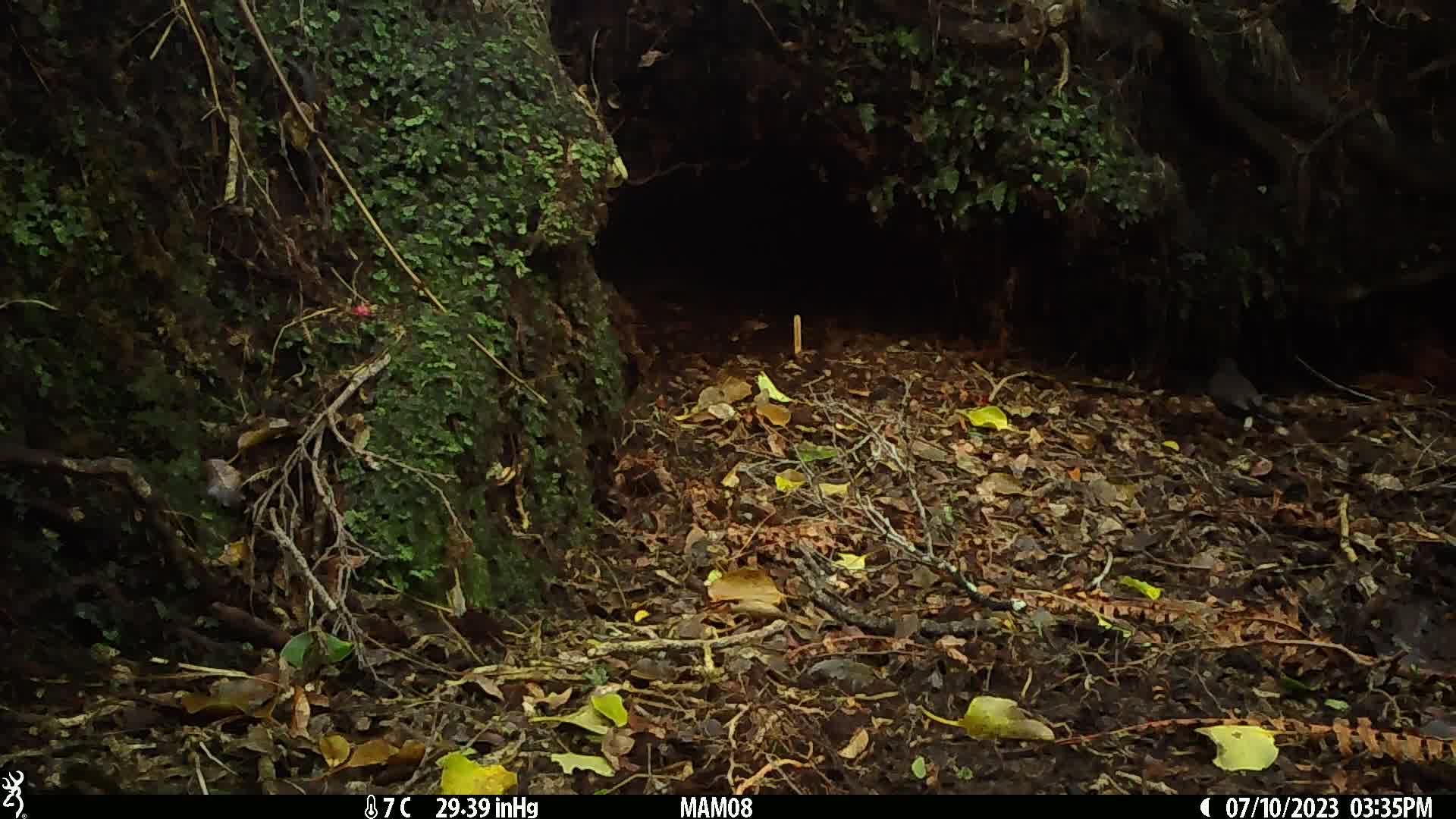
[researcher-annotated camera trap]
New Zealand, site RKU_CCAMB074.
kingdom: Animalia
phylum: Chordata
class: Aves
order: Passeriformes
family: Turdidae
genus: Turdus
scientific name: Turdus merula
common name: eurasian blackbird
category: blackbird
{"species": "blackbird (eurasian blackbird) (Turdus merula)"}